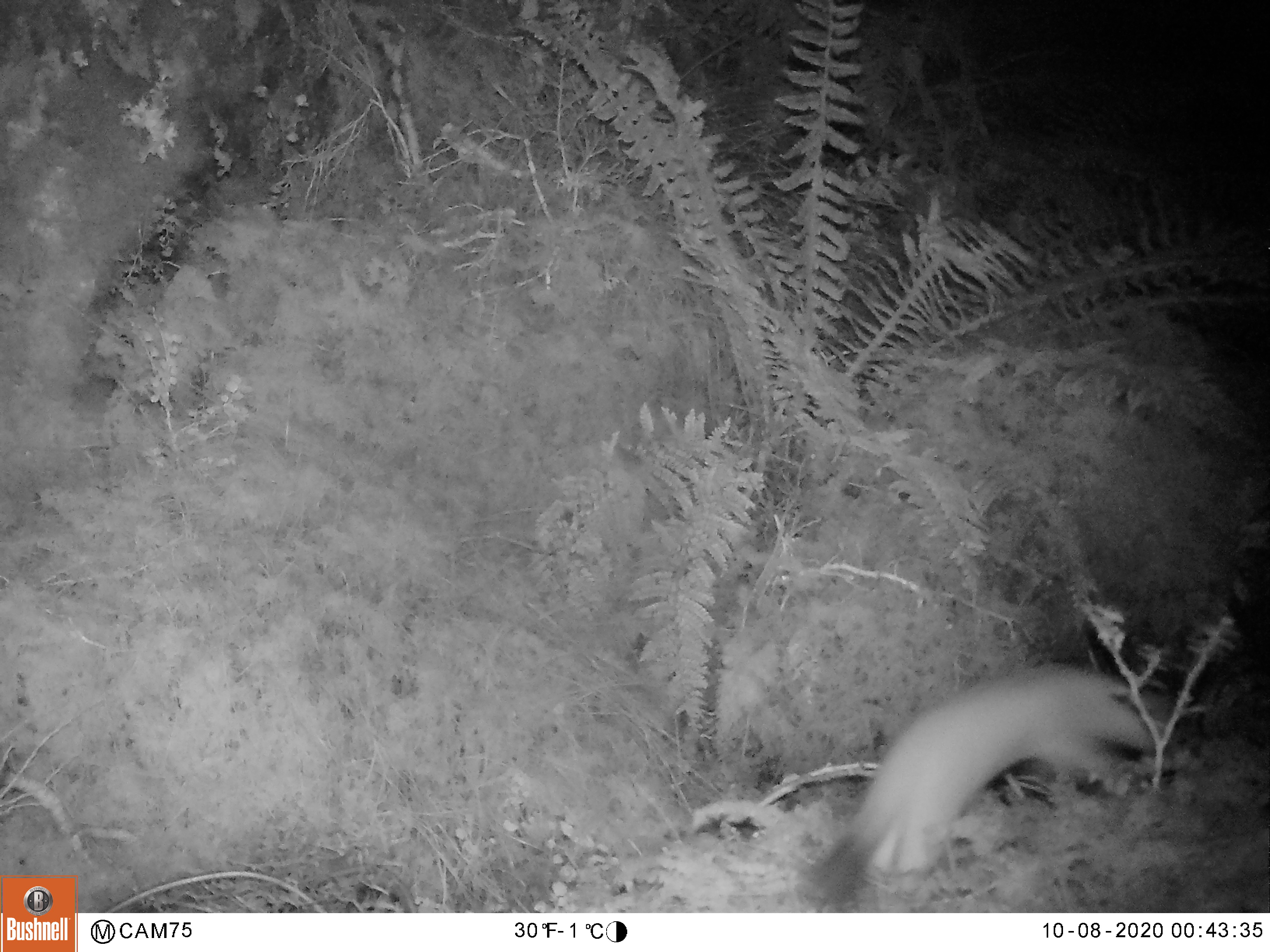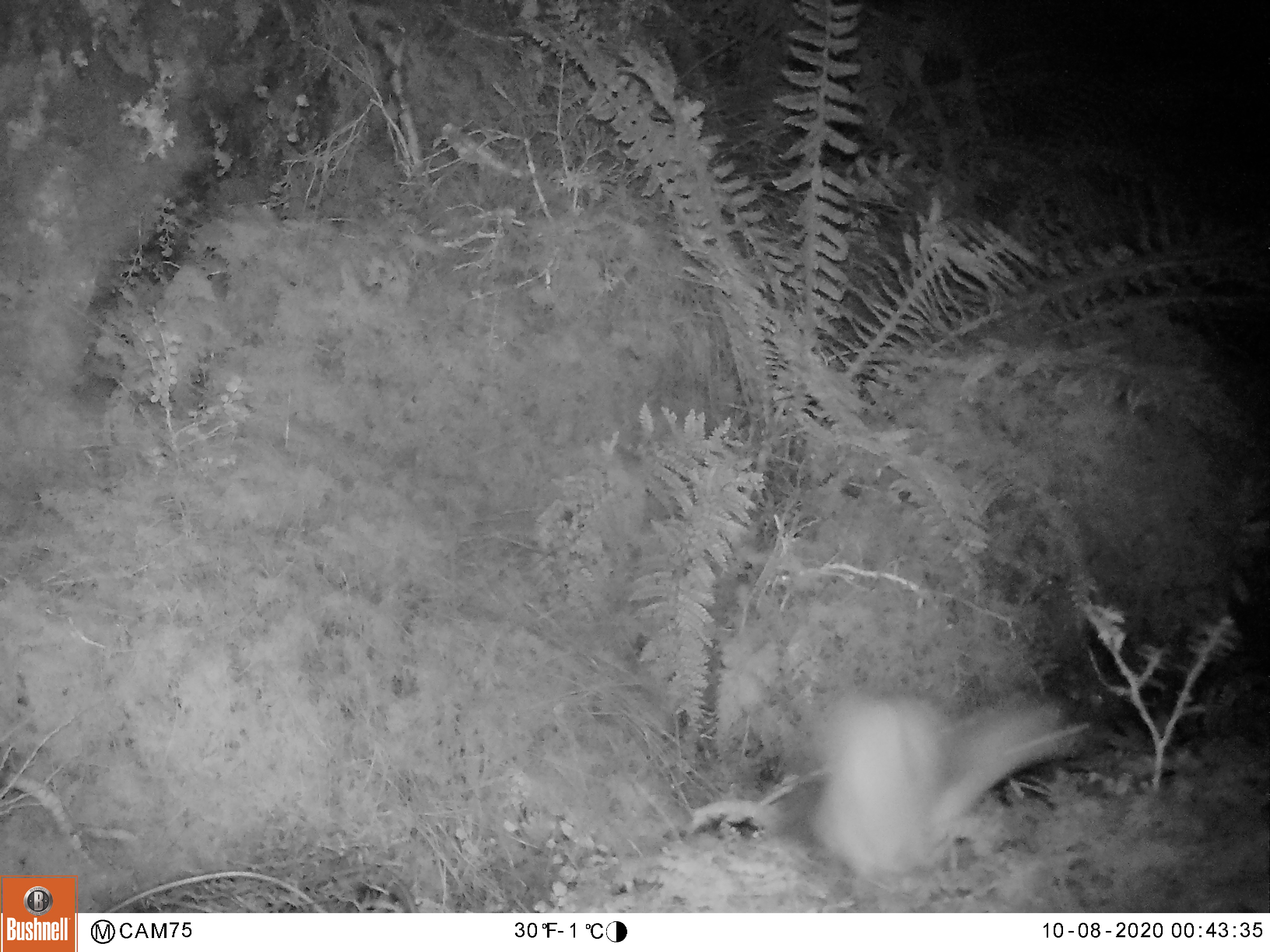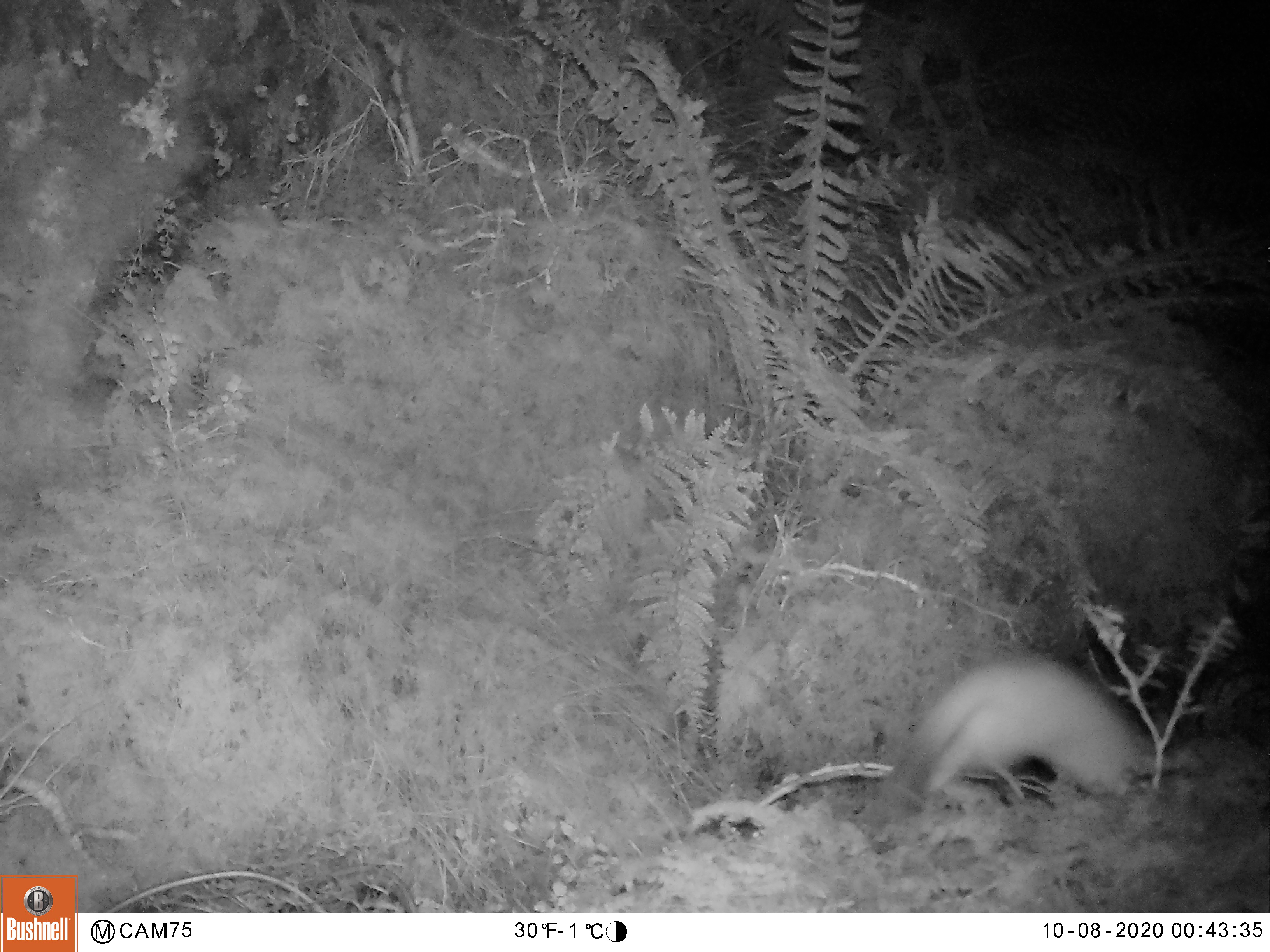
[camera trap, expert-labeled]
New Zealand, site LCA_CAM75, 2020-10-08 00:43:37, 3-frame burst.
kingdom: Animalia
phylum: Chordata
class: Mammalia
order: Carnivora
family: Mustelidae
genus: Mustela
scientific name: Mustela erminea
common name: stoat